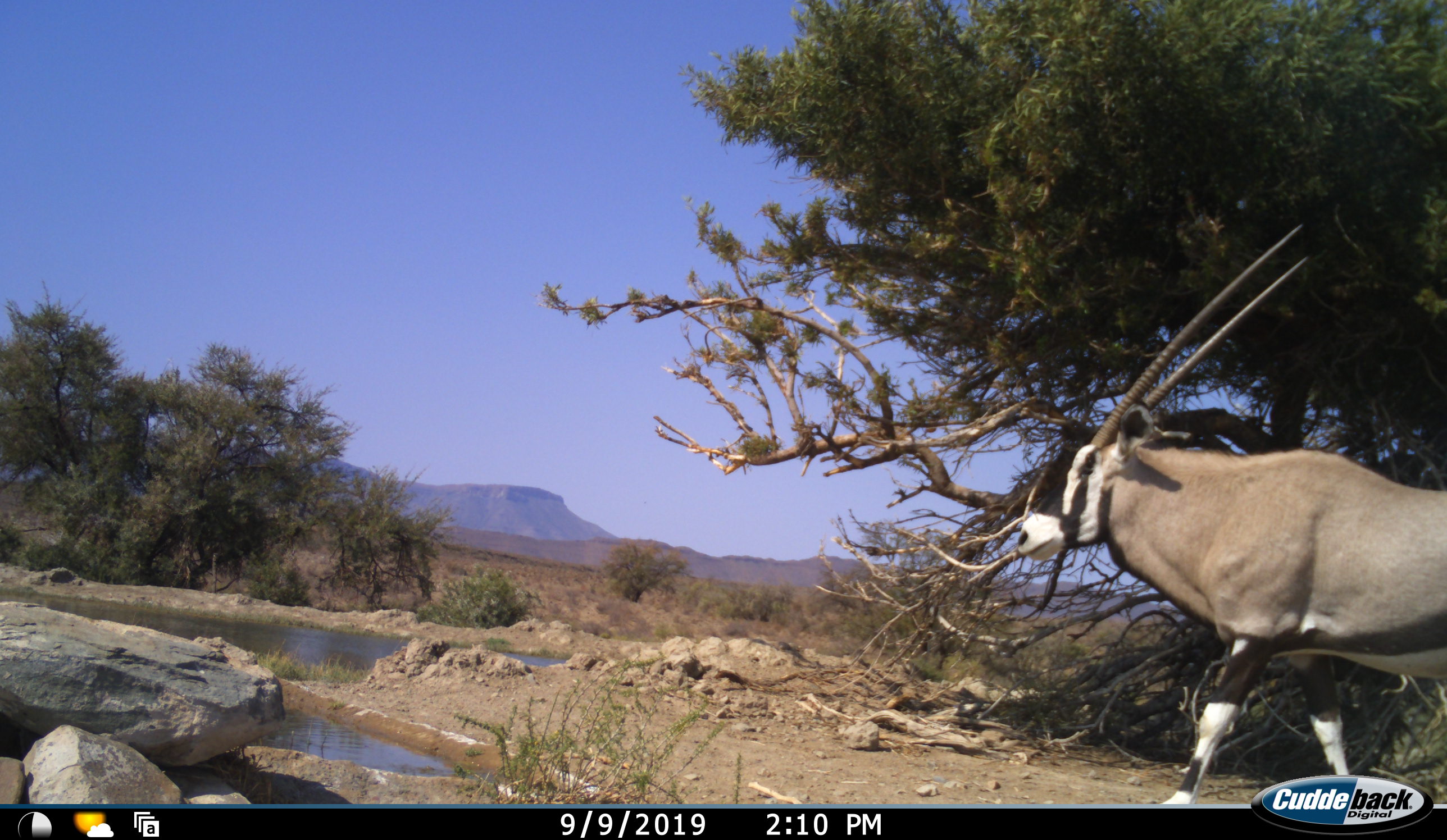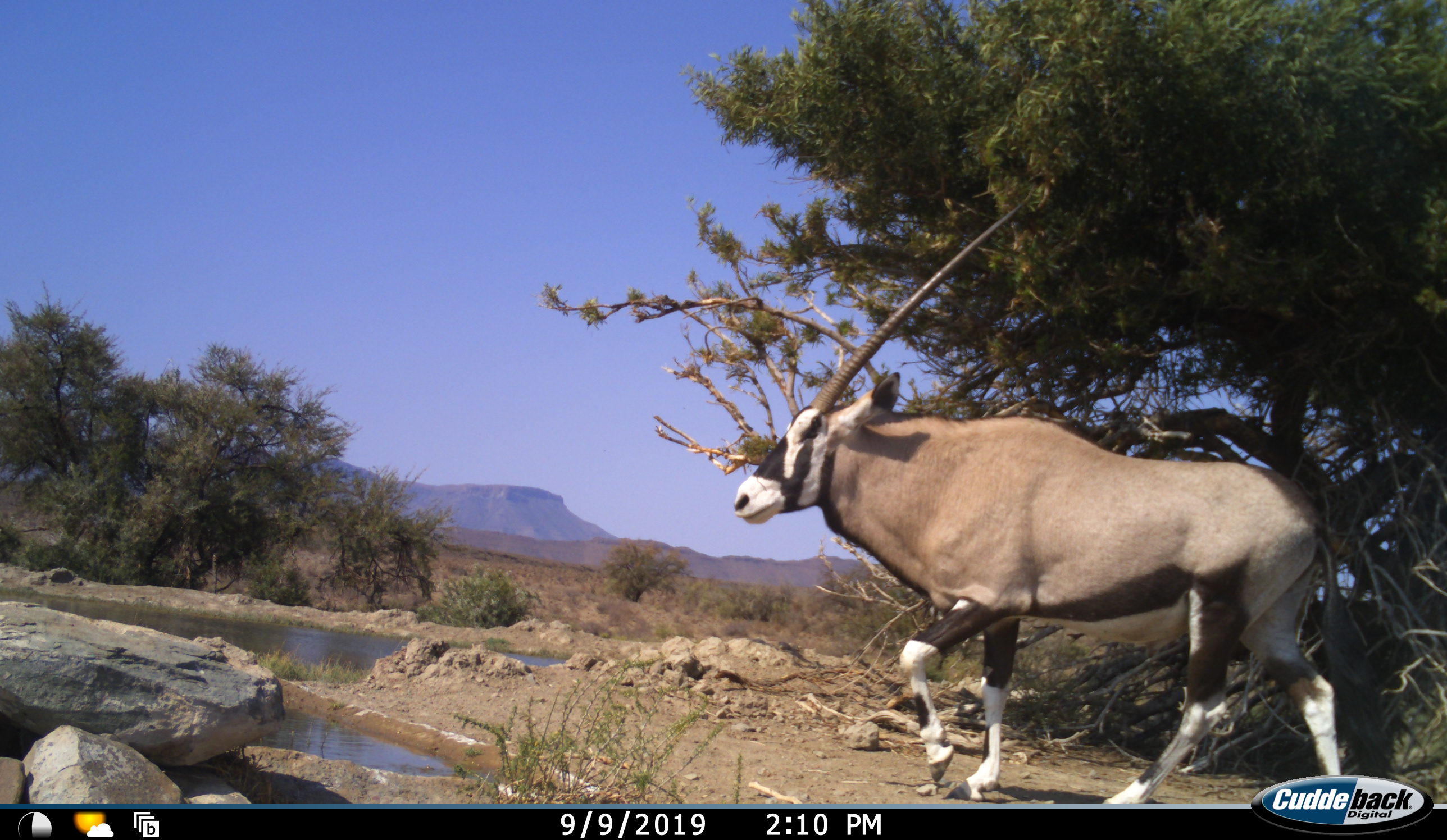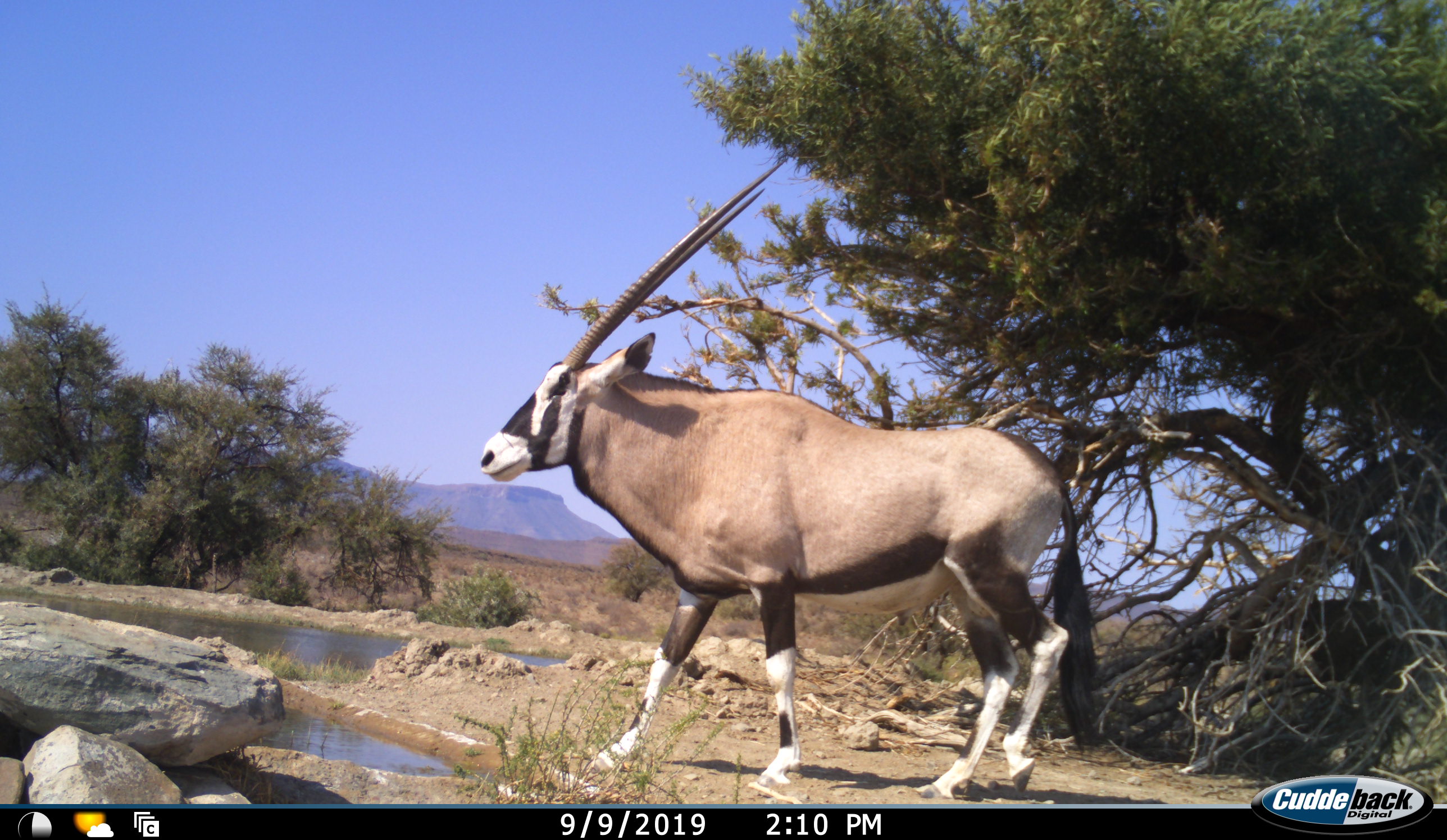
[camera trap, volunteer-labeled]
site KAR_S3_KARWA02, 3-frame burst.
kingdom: Animalia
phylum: Chordata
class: Mammalia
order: Artiodactyla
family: Bovidae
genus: Oryx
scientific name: Oryx gazella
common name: gemsbok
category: oryx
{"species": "oryx (gemsbok) (Oryx gazella)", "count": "1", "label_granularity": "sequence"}